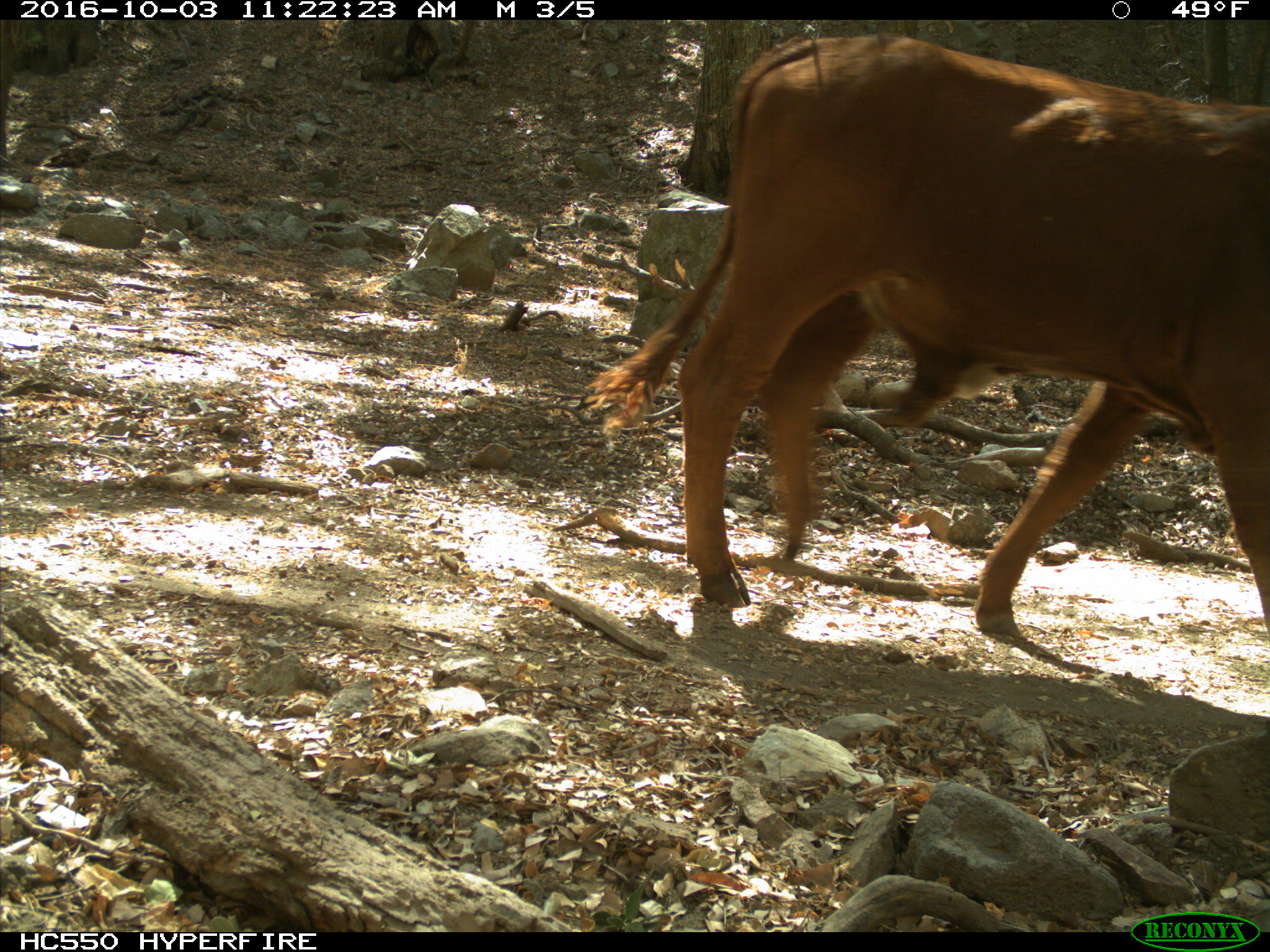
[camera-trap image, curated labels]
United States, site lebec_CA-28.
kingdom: Animalia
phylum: Chordata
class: Mammalia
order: Artiodactyla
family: Bovidae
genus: Bos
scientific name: Bos taurus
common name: domestic cow